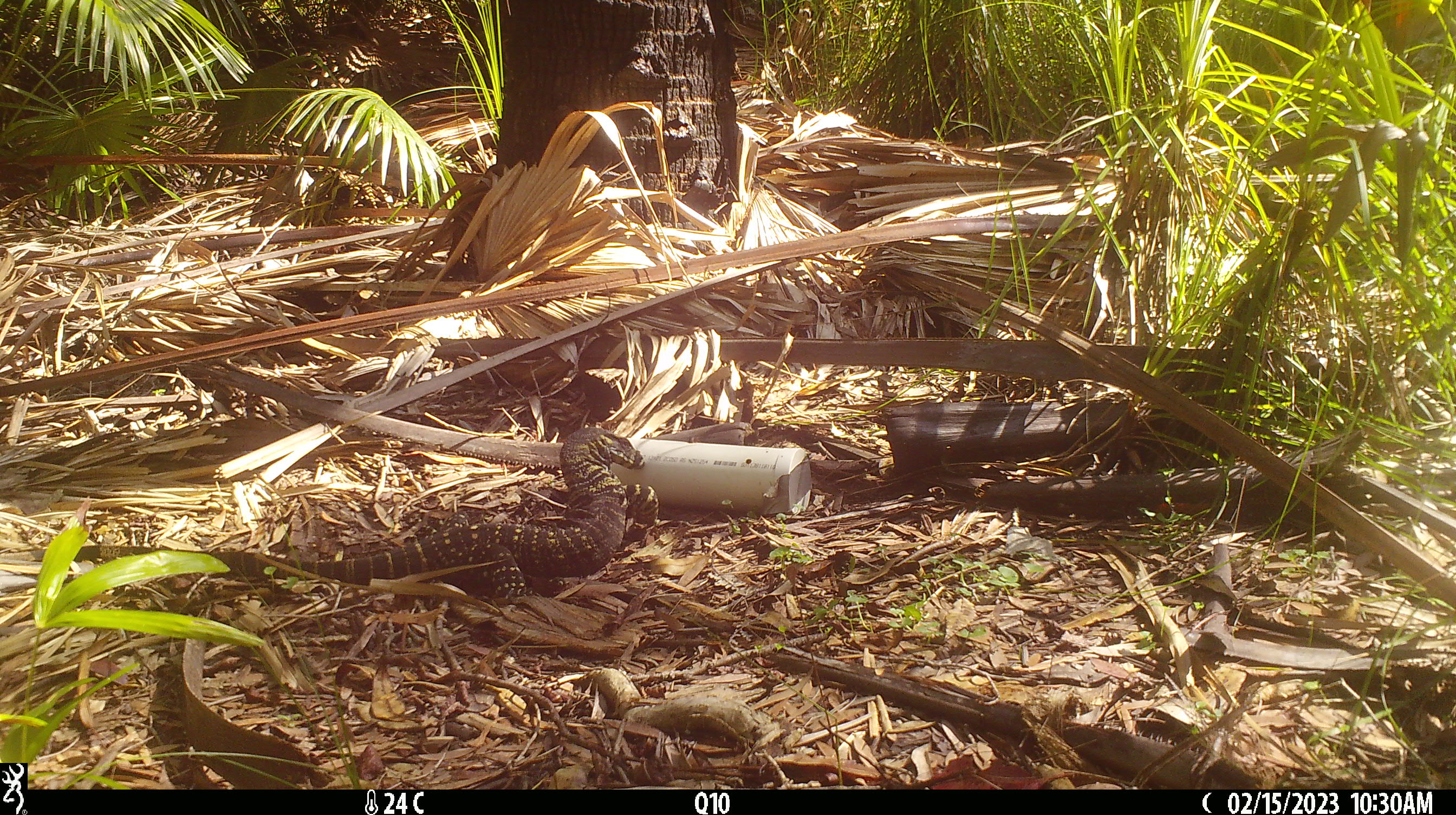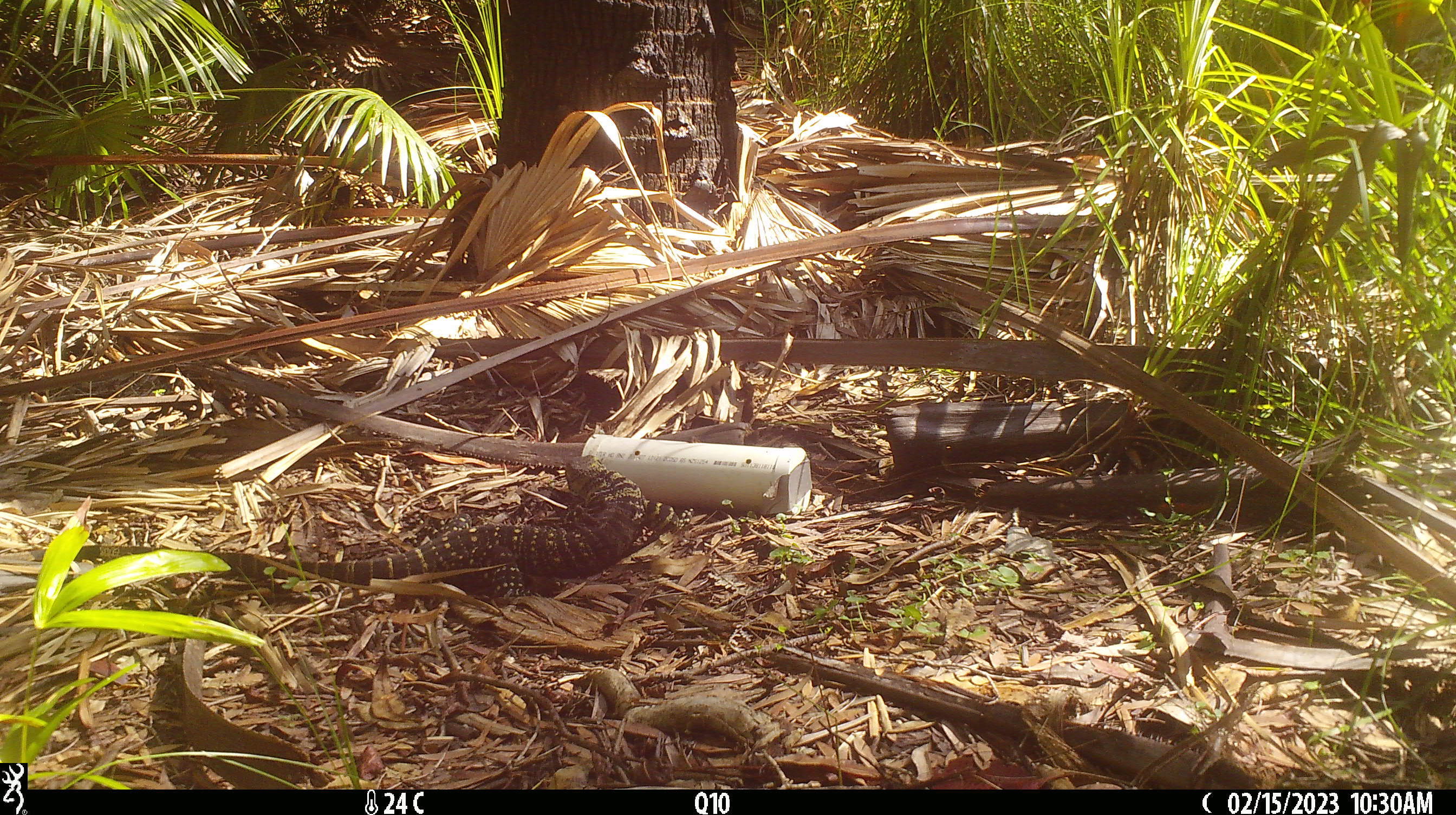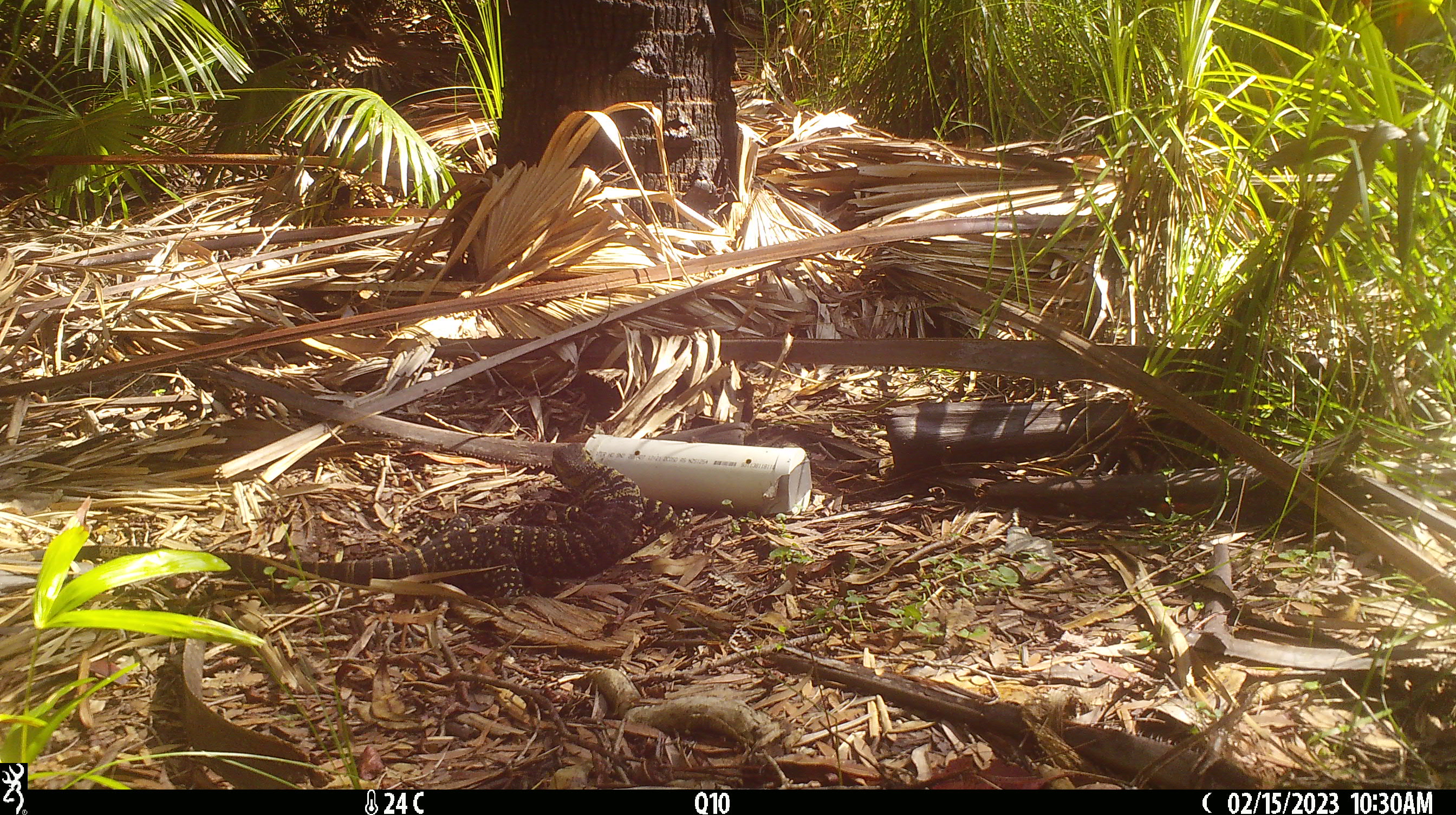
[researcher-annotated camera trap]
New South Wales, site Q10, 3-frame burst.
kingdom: Animalia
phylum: Chordata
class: Reptilia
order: Squamata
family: Varanidae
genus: Varanus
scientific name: Varanus varius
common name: lace monitor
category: goanna